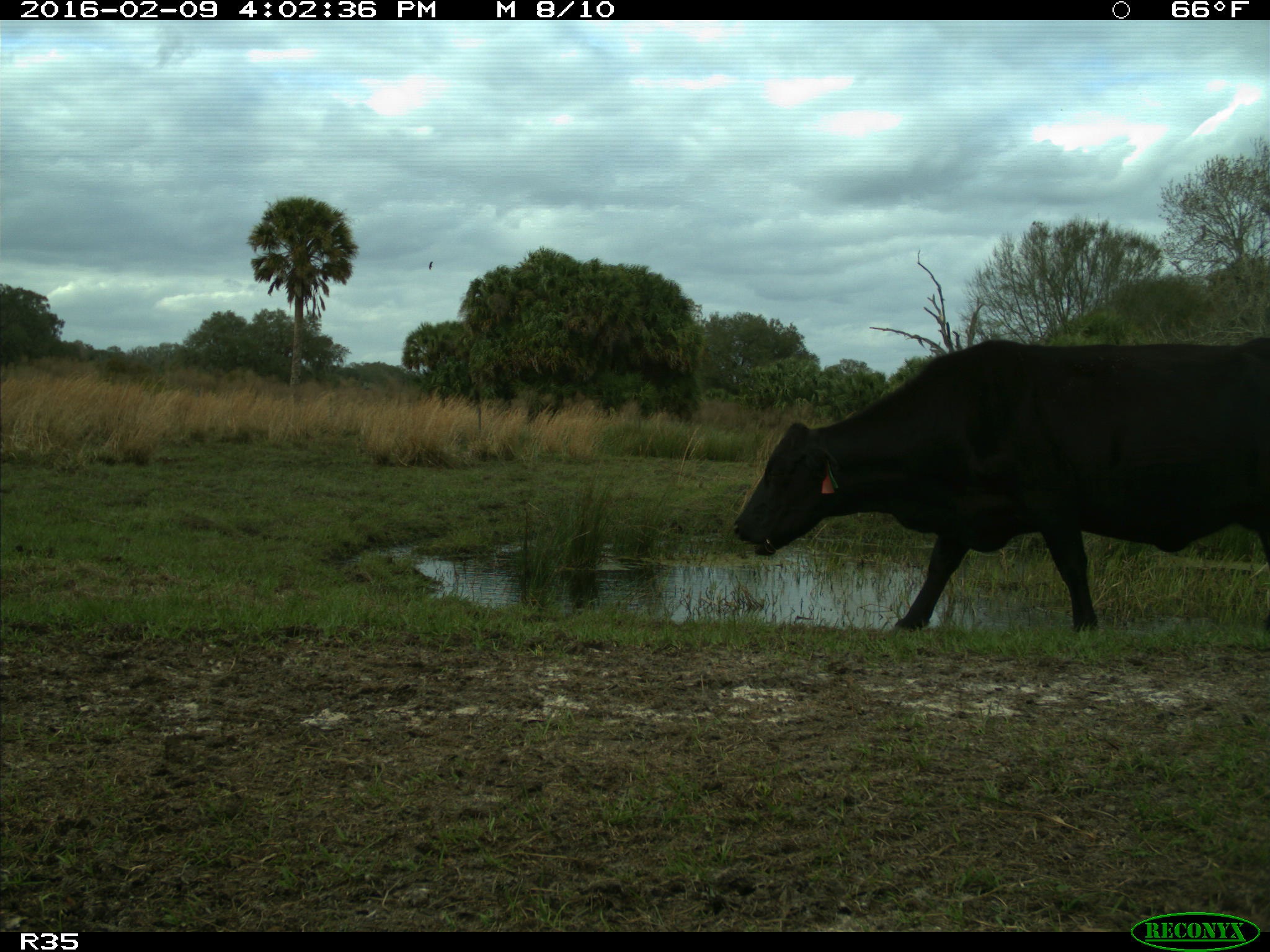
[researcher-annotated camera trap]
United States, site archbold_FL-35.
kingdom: Animalia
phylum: Chordata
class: Mammalia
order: Artiodactyla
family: Bovidae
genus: Bos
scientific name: Bos taurus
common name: domestic cow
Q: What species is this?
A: Bos taurus (domestic cow).